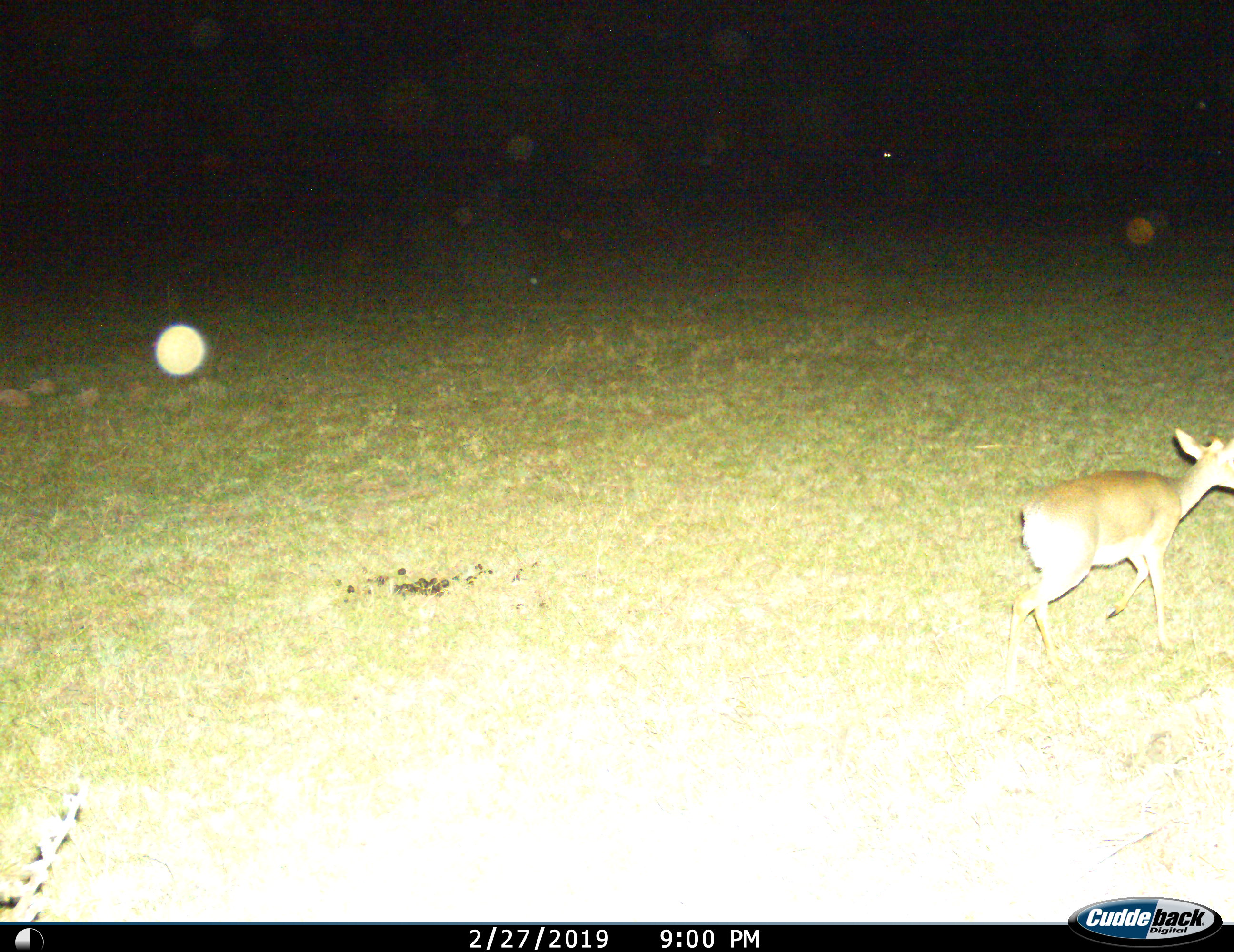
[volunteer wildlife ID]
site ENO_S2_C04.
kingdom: Animalia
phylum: Chordata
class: Mammalia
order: Artiodactyla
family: Bovidae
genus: Madoqua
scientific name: Madoqua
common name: dik-dik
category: dikdik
Dikdik (dik-dik) (Madoqua), count 1. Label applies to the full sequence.